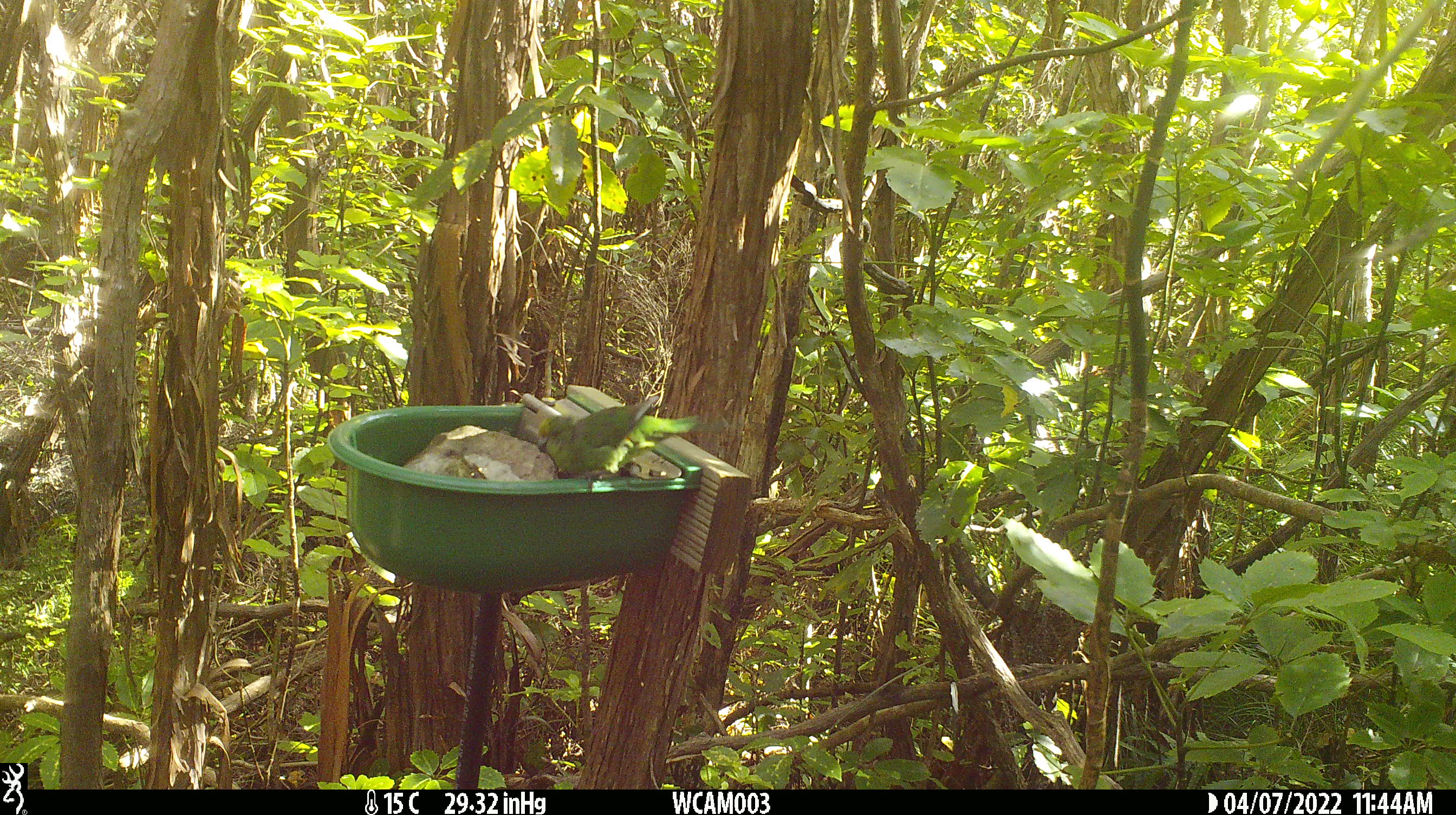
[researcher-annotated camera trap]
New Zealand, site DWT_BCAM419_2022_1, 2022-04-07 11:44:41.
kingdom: Animalia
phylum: Chordata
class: Aves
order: Psittaciformes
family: Psittaculidae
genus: Cyanoramphus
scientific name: Cyanoramphus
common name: parakeet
Parakeet (Cyanoramphus).